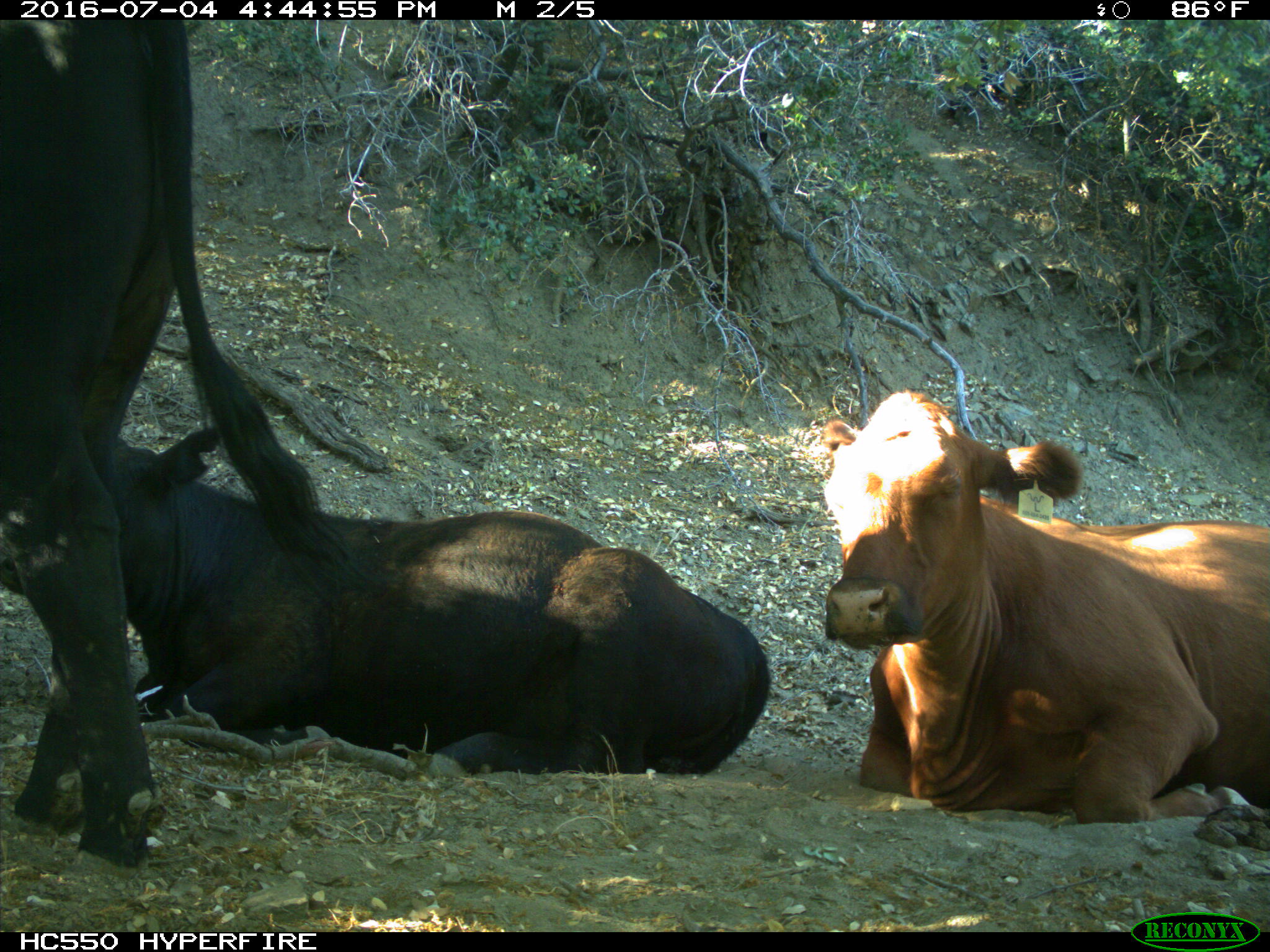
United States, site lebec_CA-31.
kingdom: Animalia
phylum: Chordata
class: Mammalia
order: Artiodactyla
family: Bovidae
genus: Bos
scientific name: Bos taurus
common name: domestic cow